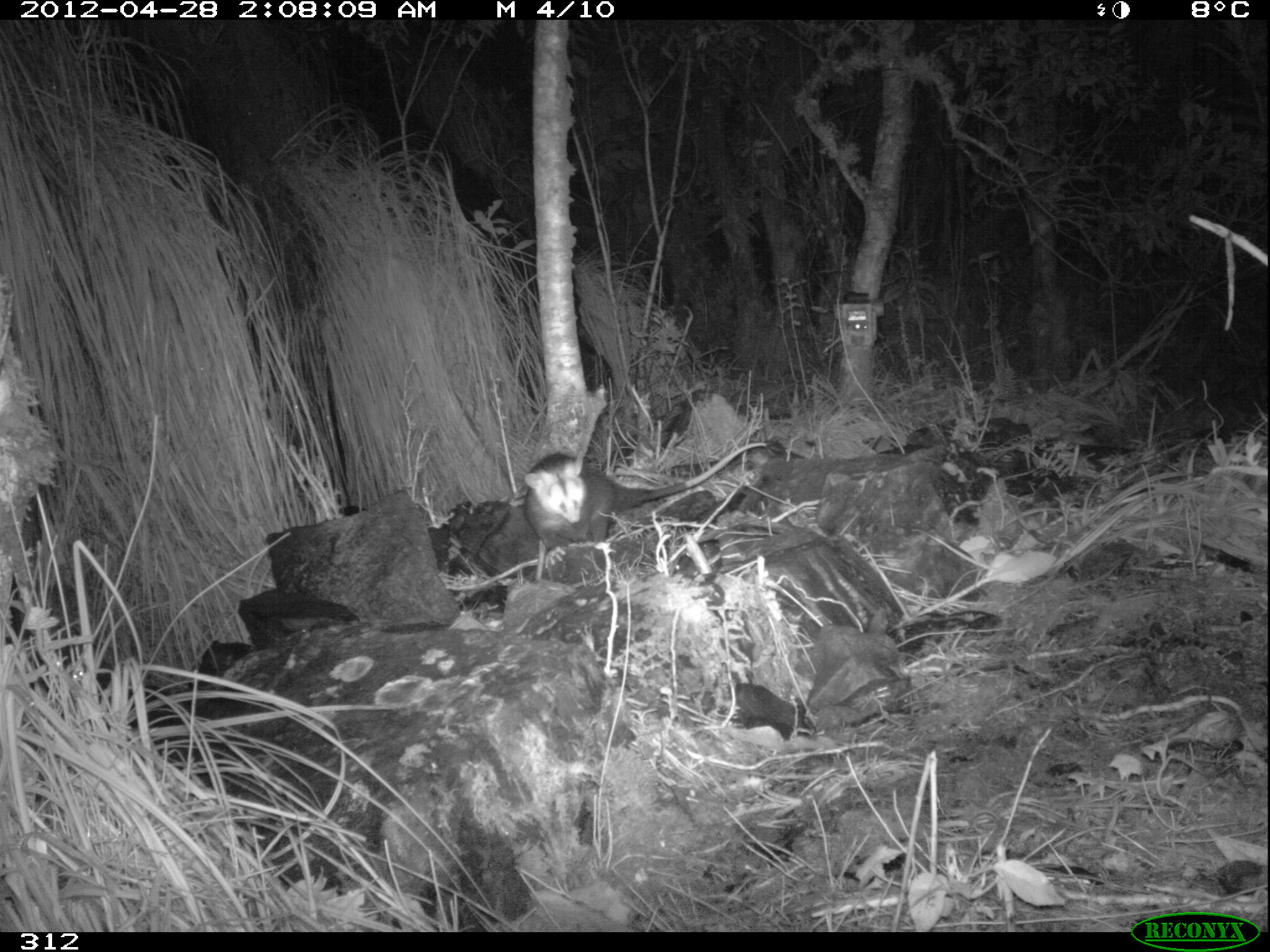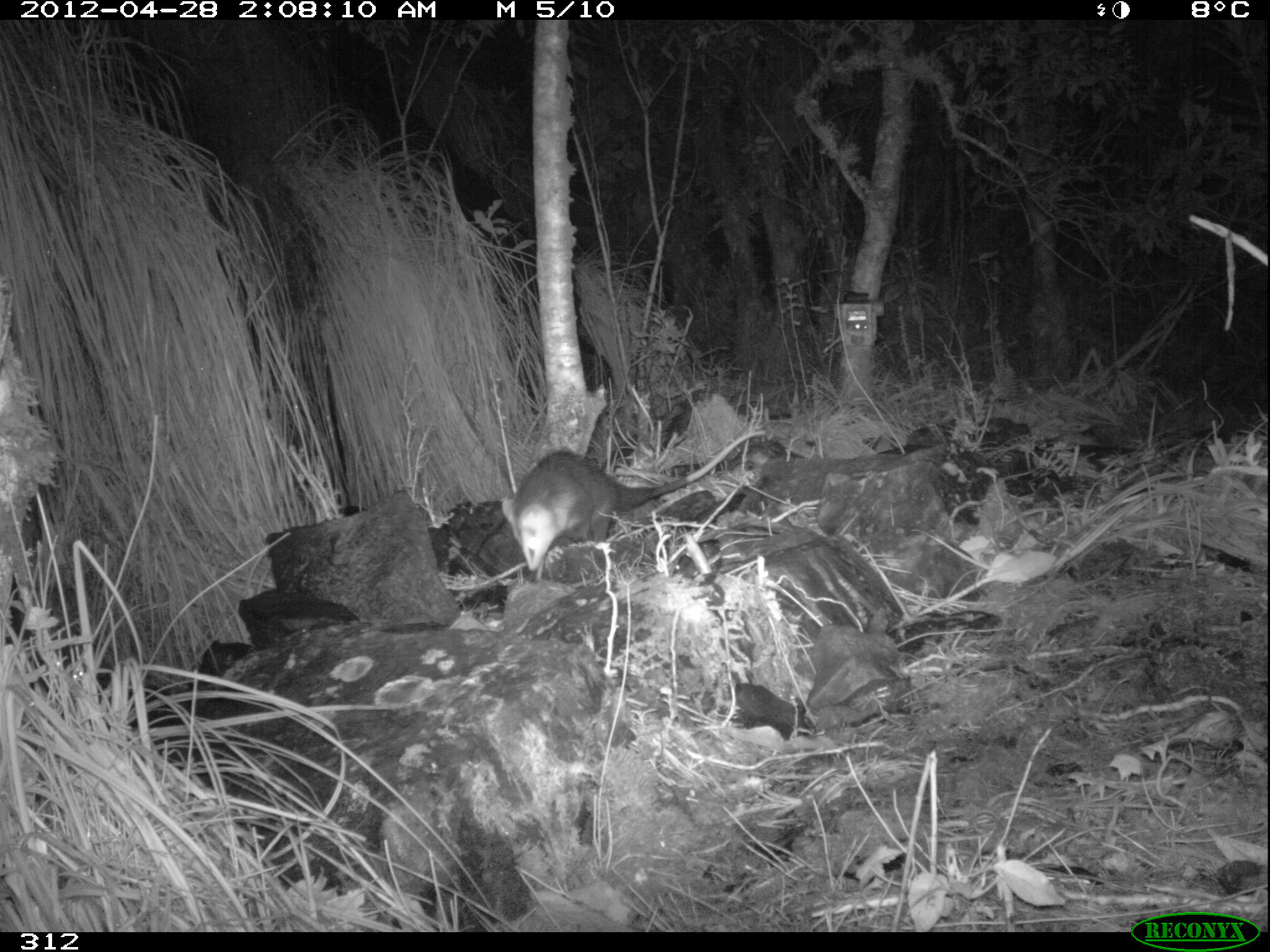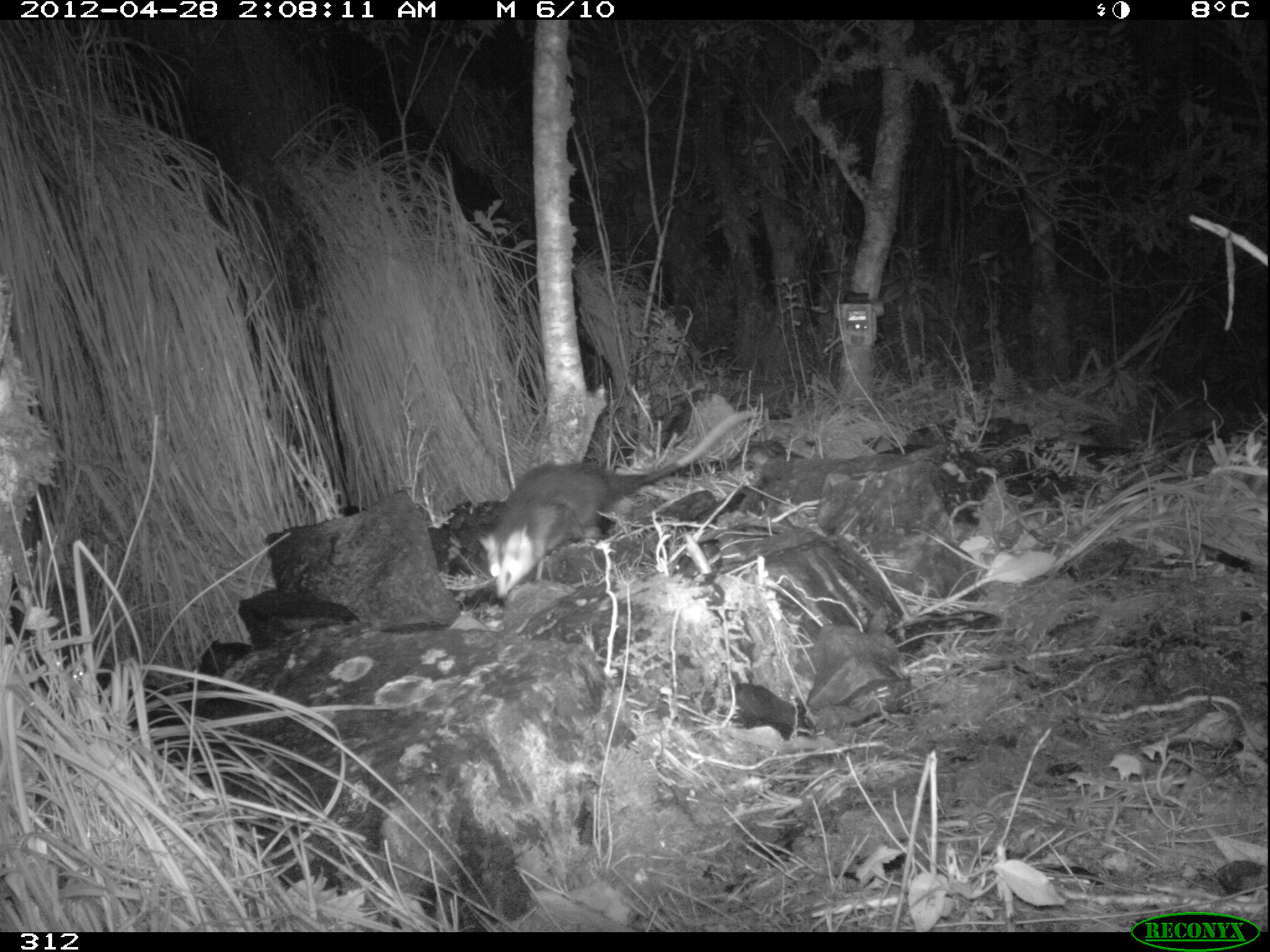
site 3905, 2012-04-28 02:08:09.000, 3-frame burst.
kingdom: Animalia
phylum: Chordata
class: Mammalia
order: Didelphimorphia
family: Didelphidae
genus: Didelphis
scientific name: Didelphis pernigra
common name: andean white-eared opossum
Didelphis pernigra (andean white-eared opossum).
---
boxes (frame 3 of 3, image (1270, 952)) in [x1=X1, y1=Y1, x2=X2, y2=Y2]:
didelphis pernigra: [x1=478, y1=409, x2=756, y2=598]